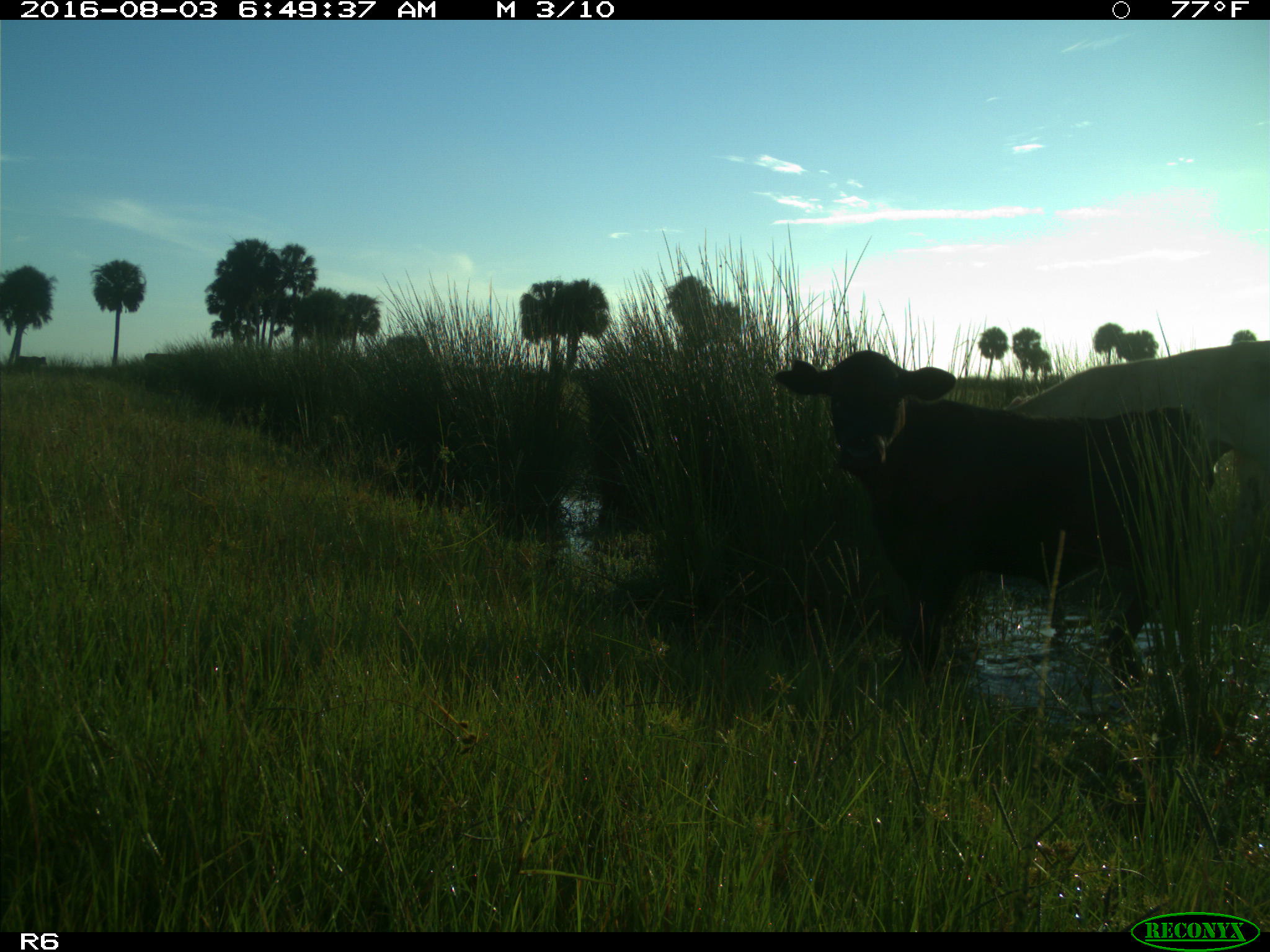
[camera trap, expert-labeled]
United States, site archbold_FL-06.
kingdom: Animalia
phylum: Chordata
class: Mammalia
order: Artiodactyla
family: Bovidae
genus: Bos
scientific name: Bos taurus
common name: domestic cow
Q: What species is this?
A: Bos taurus (domestic cow).